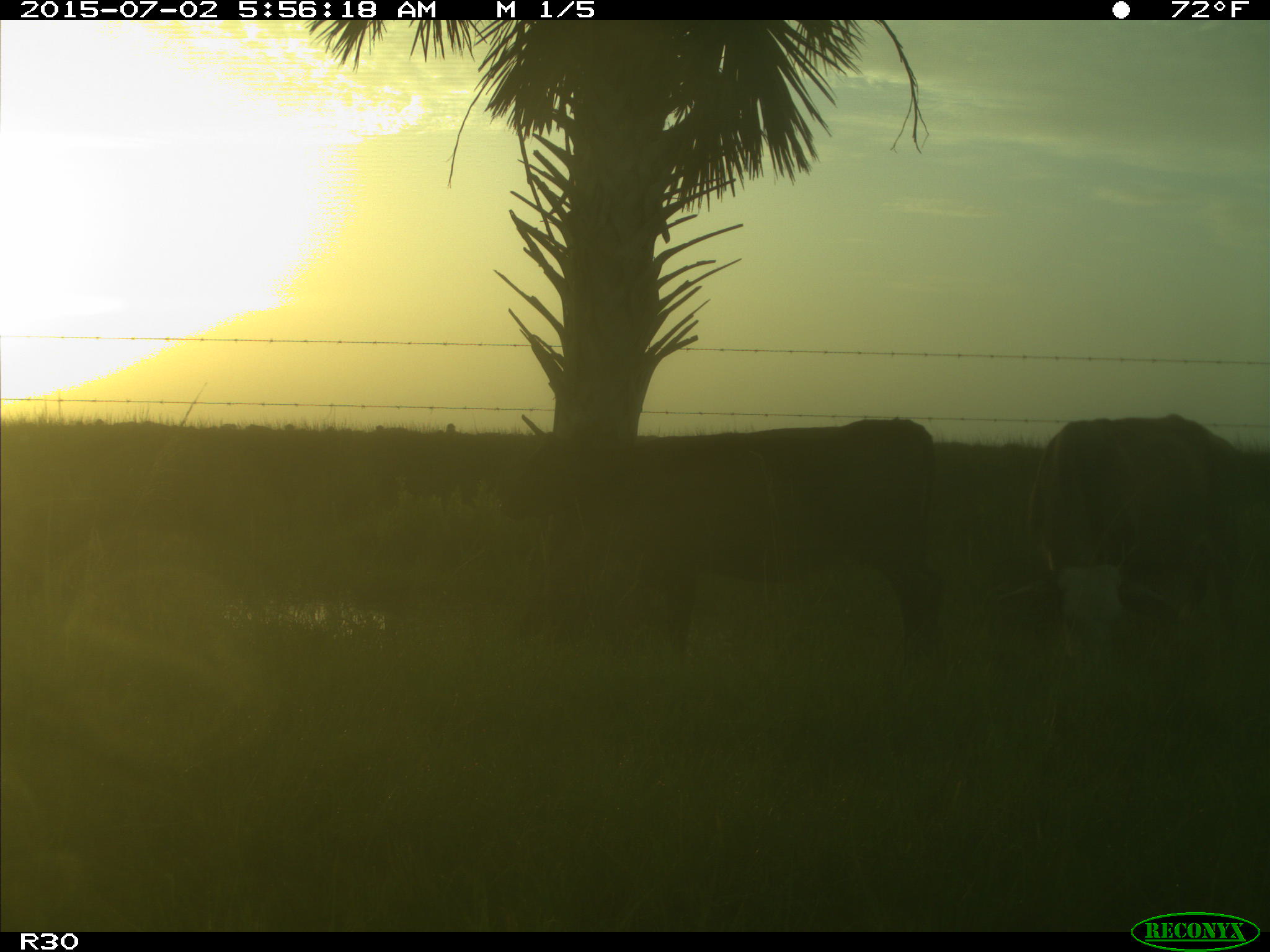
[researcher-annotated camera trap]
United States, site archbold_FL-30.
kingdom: Animalia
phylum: Chordata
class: Mammalia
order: Artiodactyla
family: Bovidae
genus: Bos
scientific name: Bos taurus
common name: domestic cow